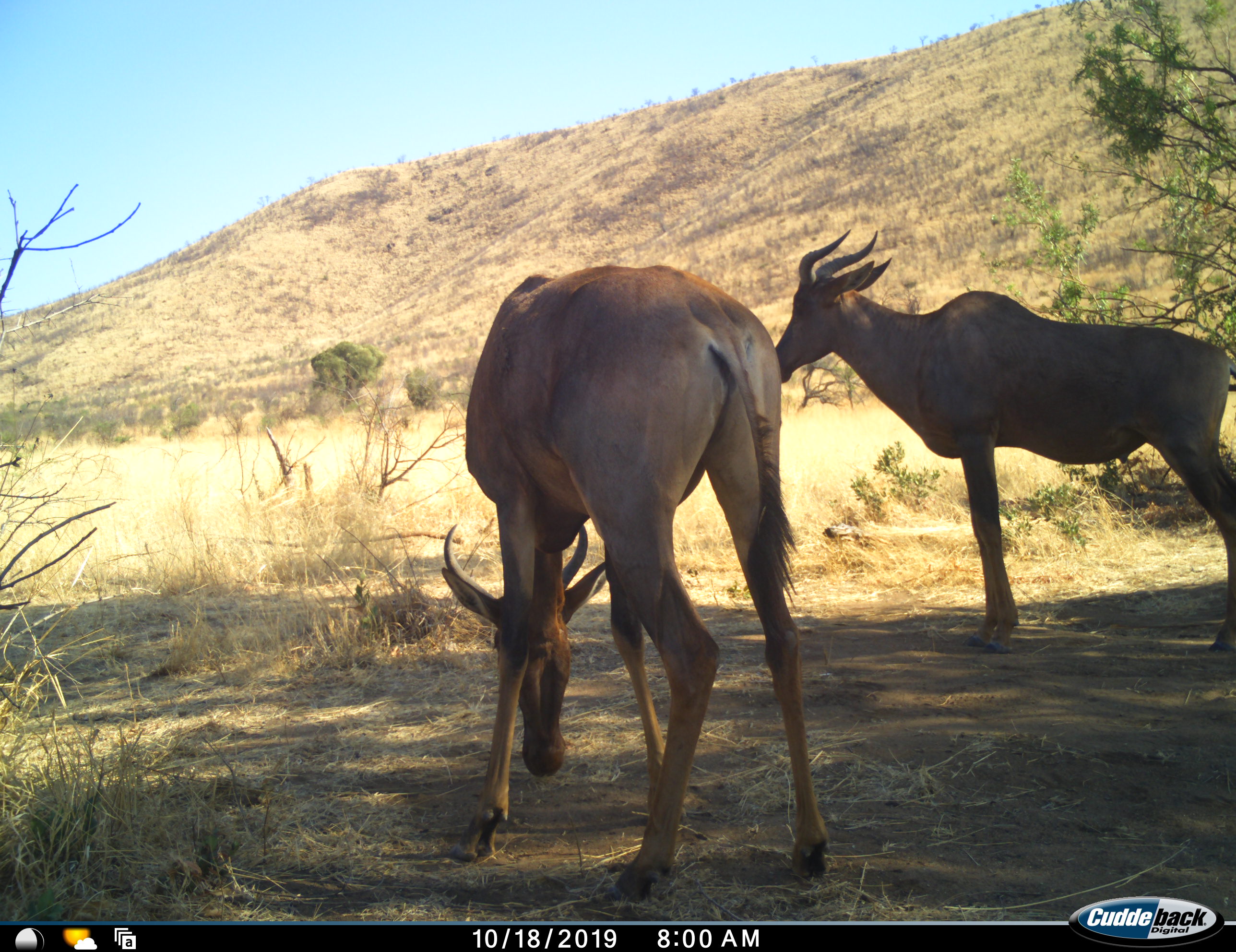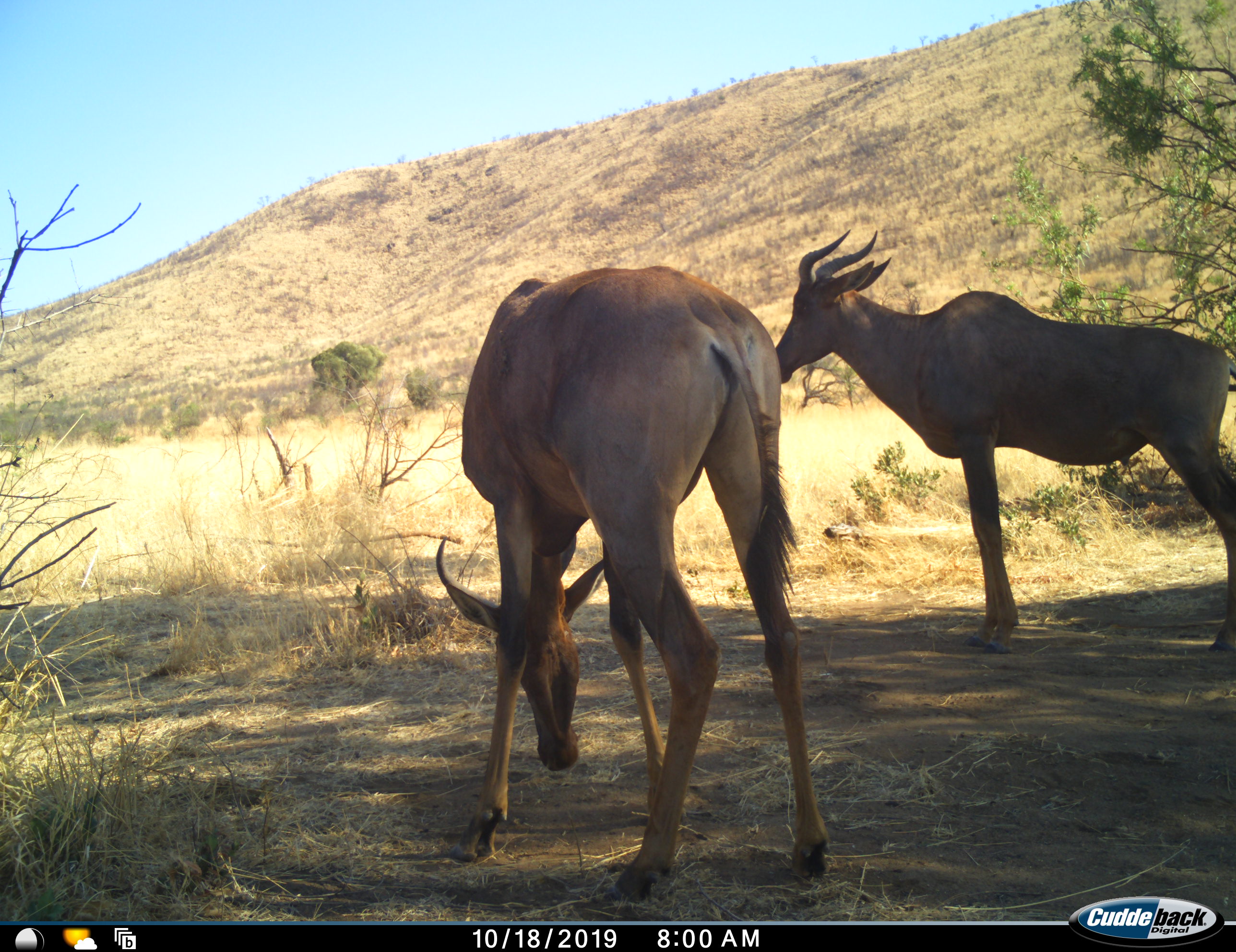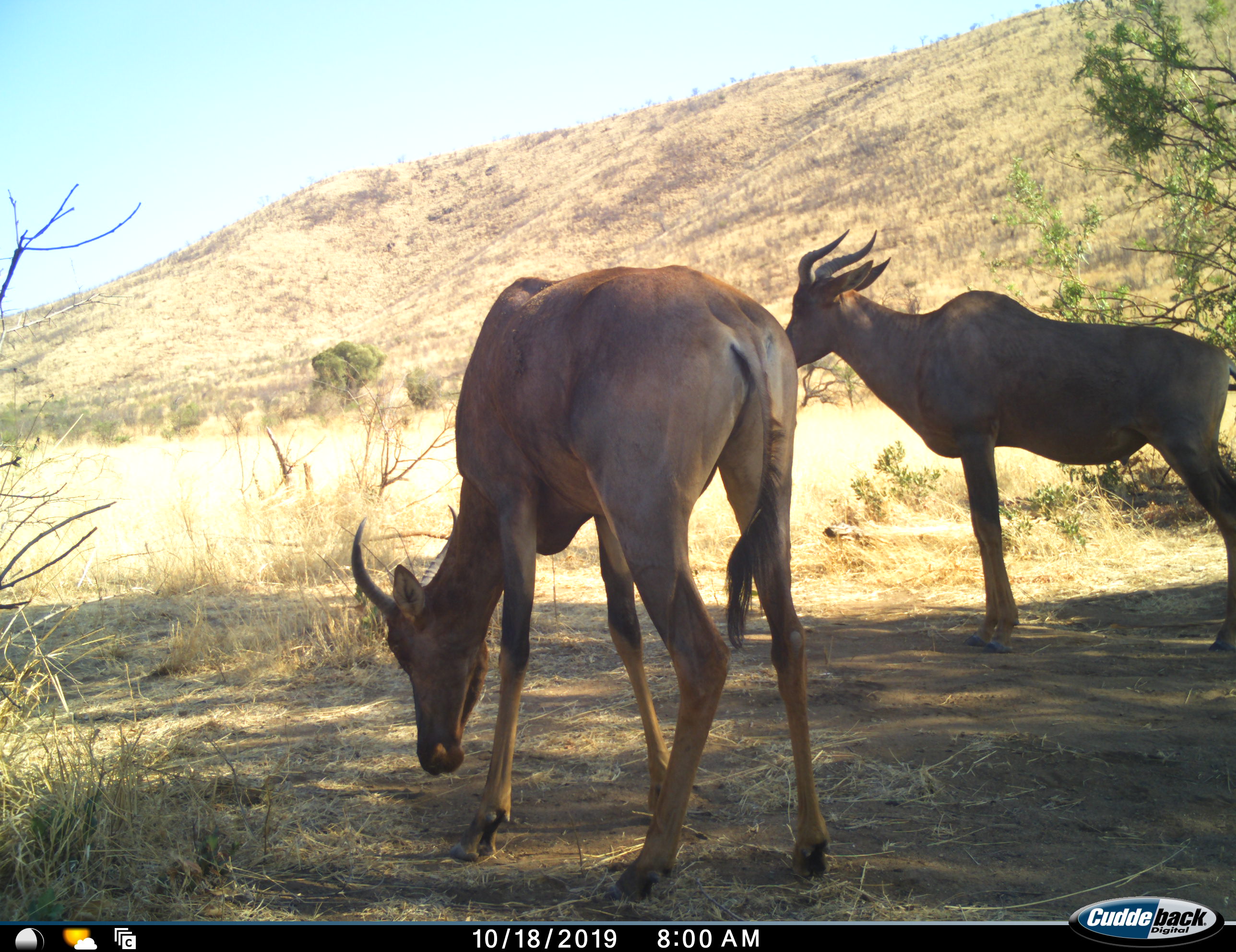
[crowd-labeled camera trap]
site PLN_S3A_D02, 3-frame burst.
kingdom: Animalia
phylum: Chordata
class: Mammalia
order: Artiodactyla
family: Bovidae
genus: Damaliscus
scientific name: Damaliscus lunatus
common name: tsessebe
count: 2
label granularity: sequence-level